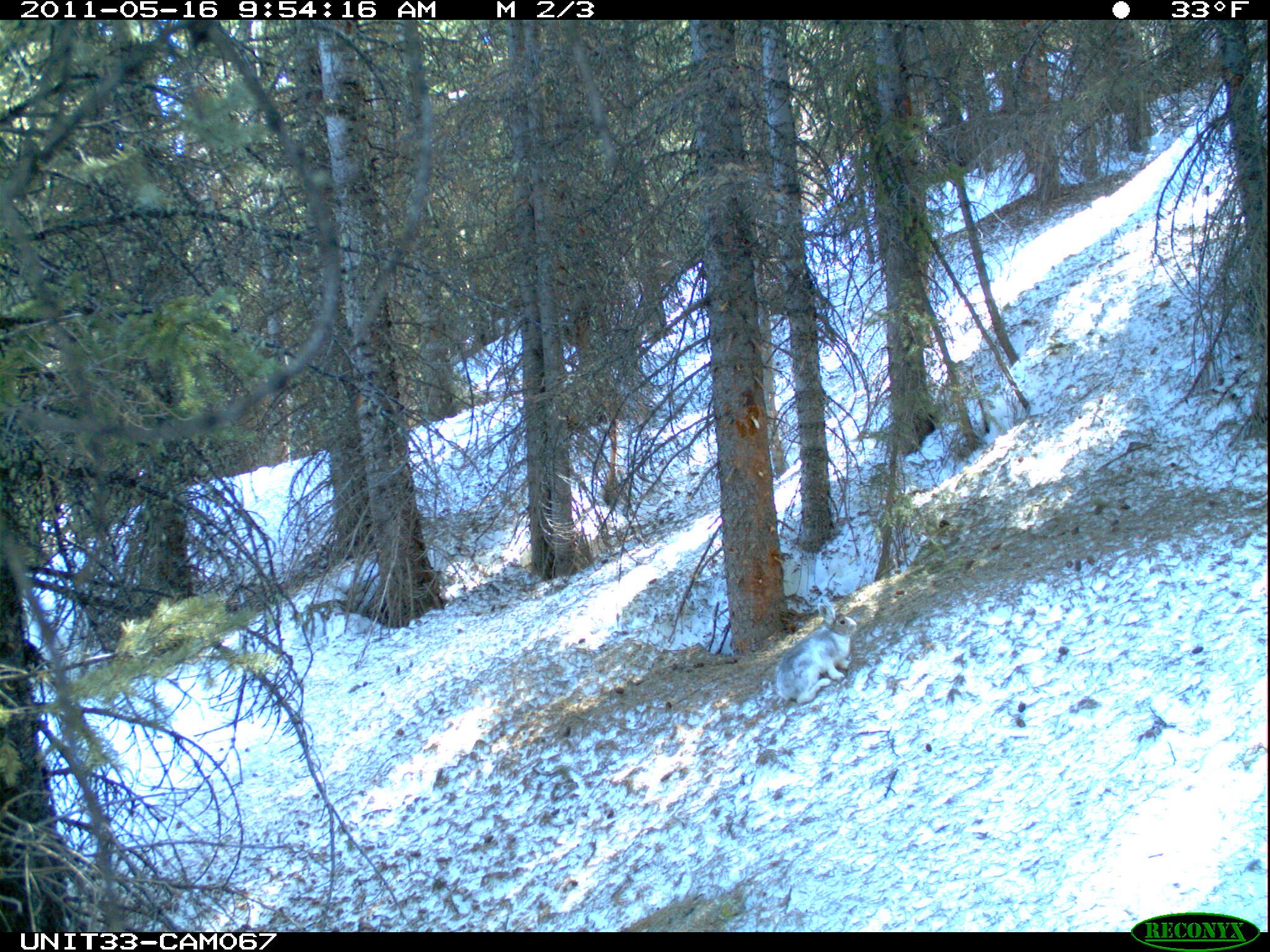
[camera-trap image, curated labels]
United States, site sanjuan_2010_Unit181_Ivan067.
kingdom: Animalia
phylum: Chordata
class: Mammalia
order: Lagomorpha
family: Leporidae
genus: Lepus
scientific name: Lepus americanus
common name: snowshoe hare